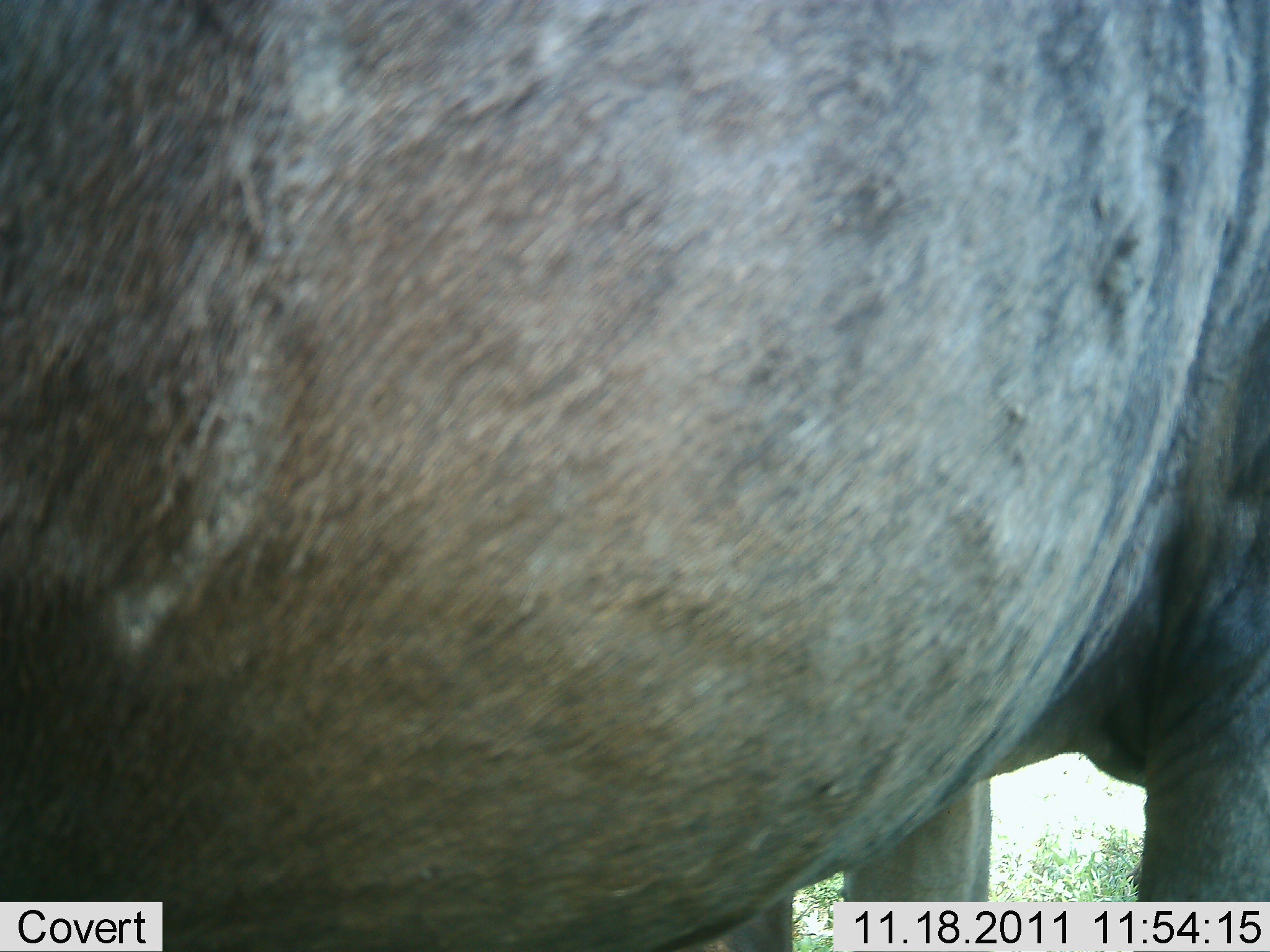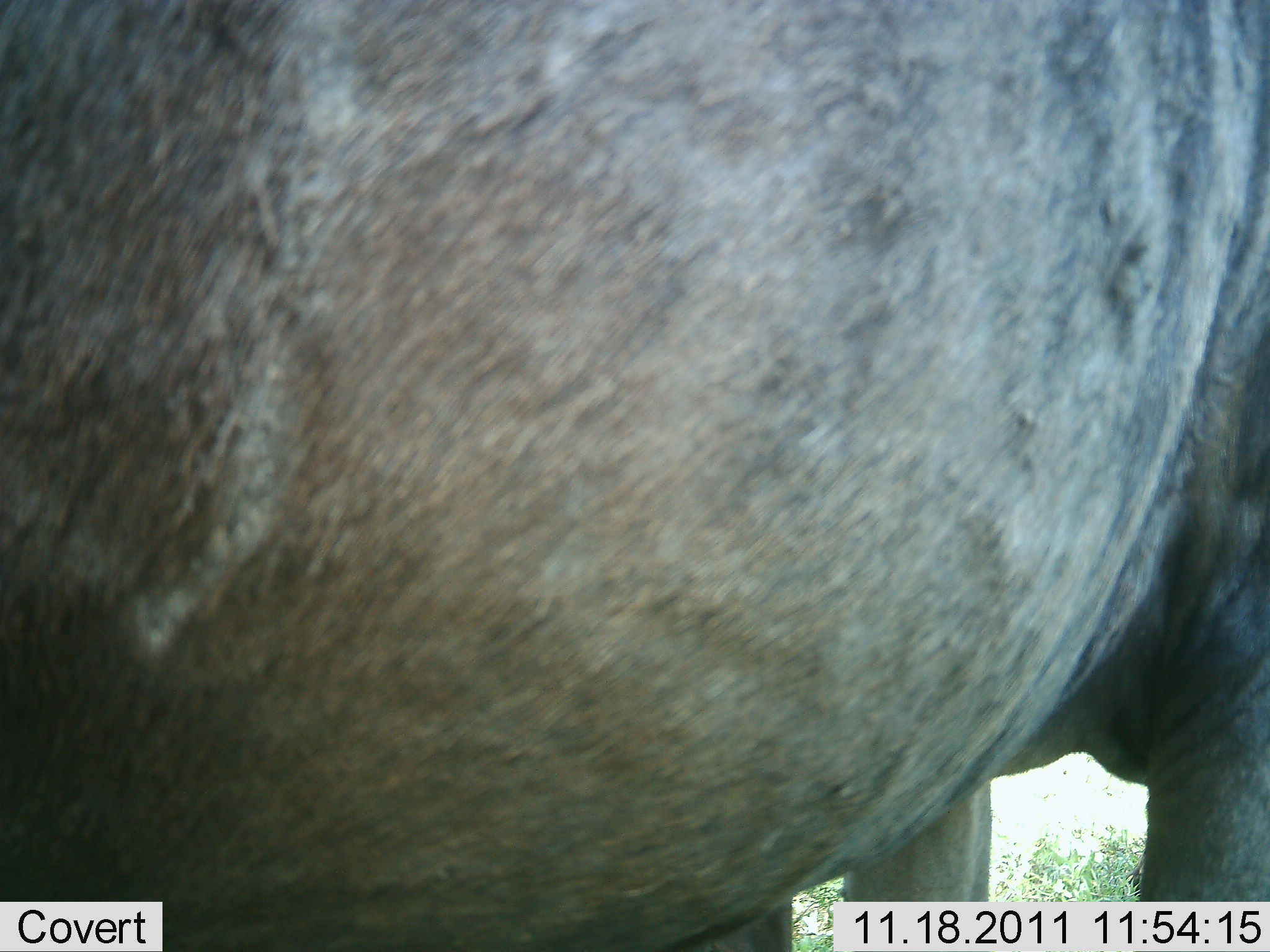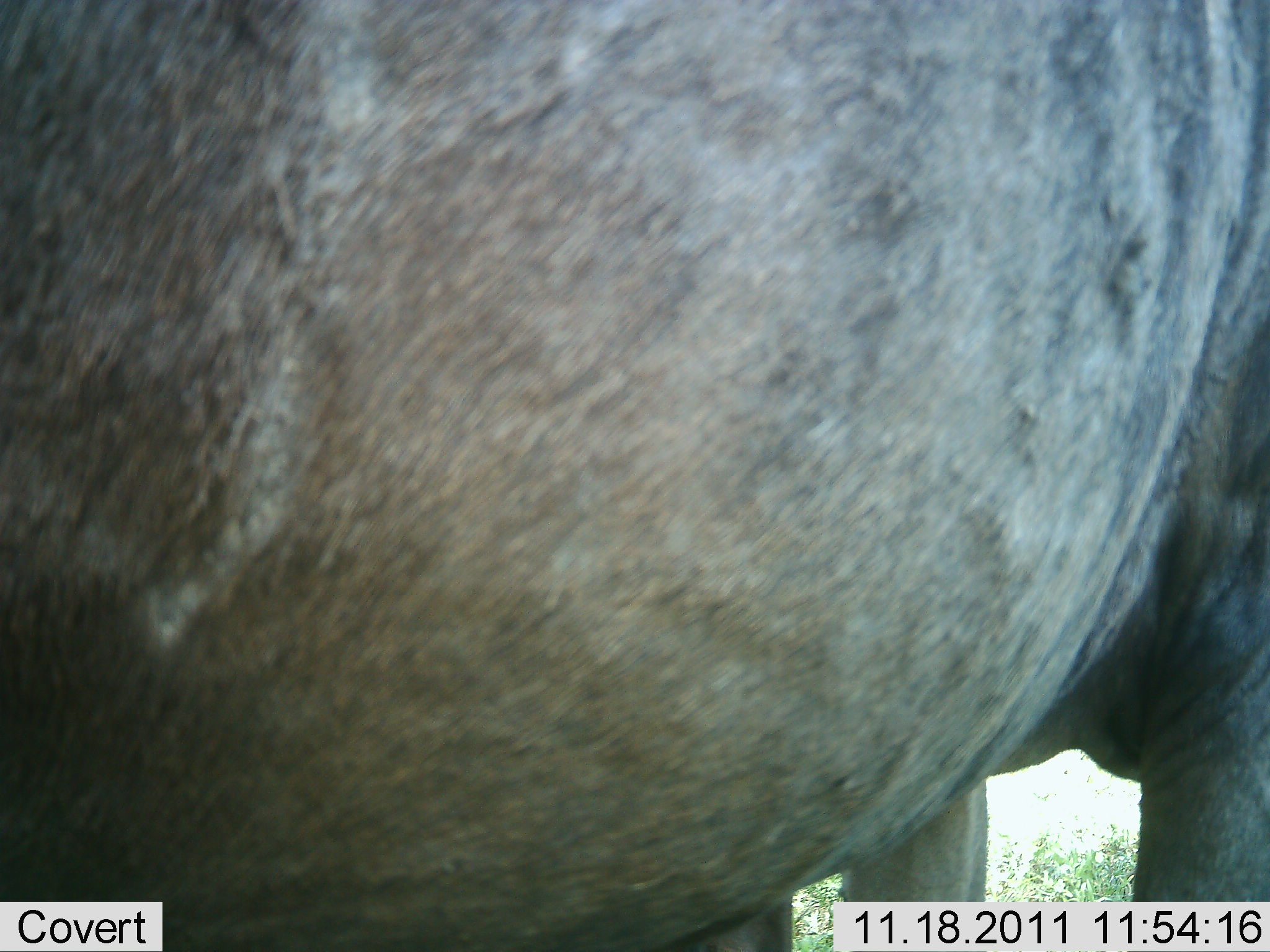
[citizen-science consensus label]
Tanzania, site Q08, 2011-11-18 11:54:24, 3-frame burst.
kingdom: Animalia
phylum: Chordata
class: Mammalia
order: Artiodactyla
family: Bovidae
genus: Connochaetes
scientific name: Connochaetes taurinus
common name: blue wildebeest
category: wildebeest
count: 1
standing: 100%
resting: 0%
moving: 0%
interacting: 0%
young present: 0%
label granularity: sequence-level